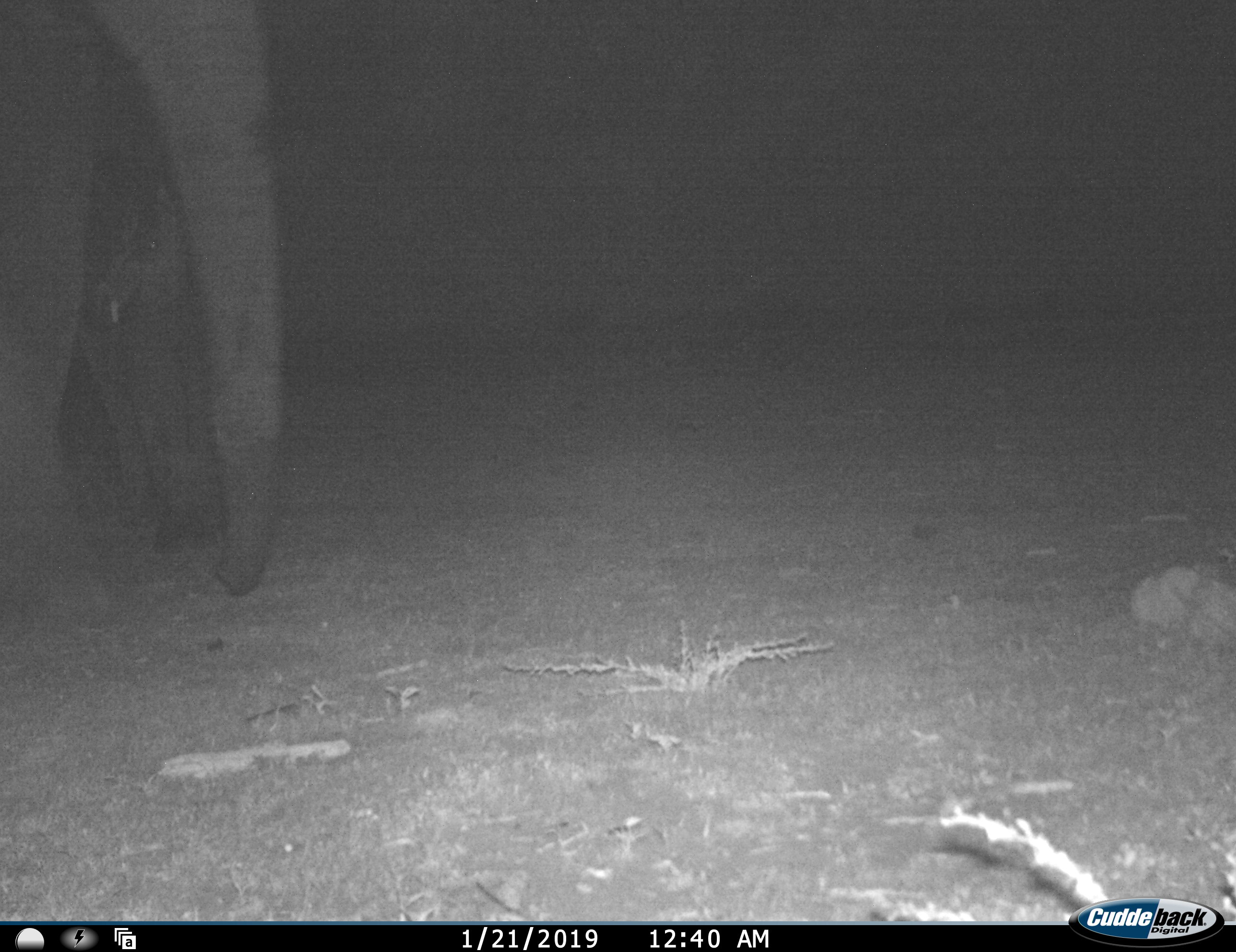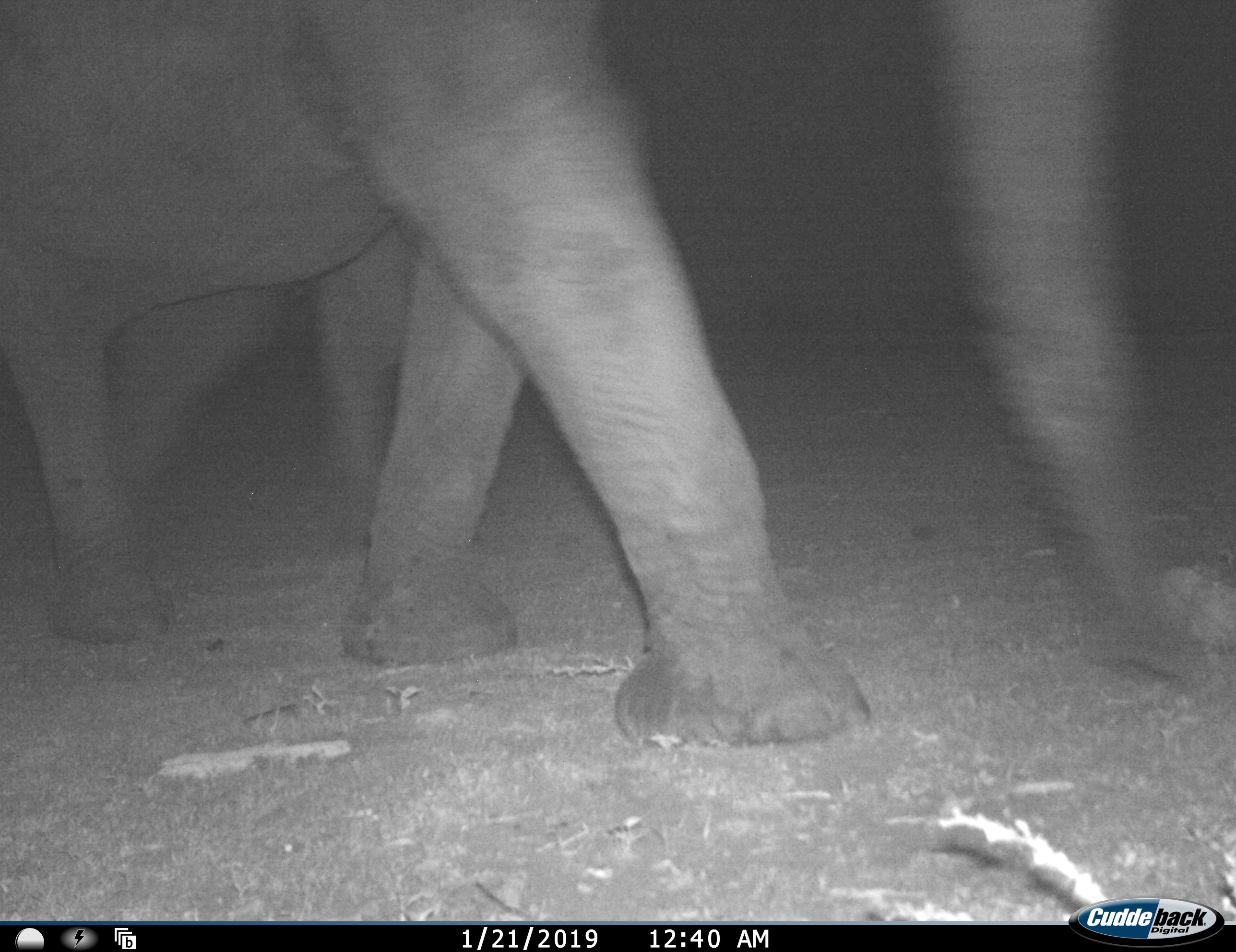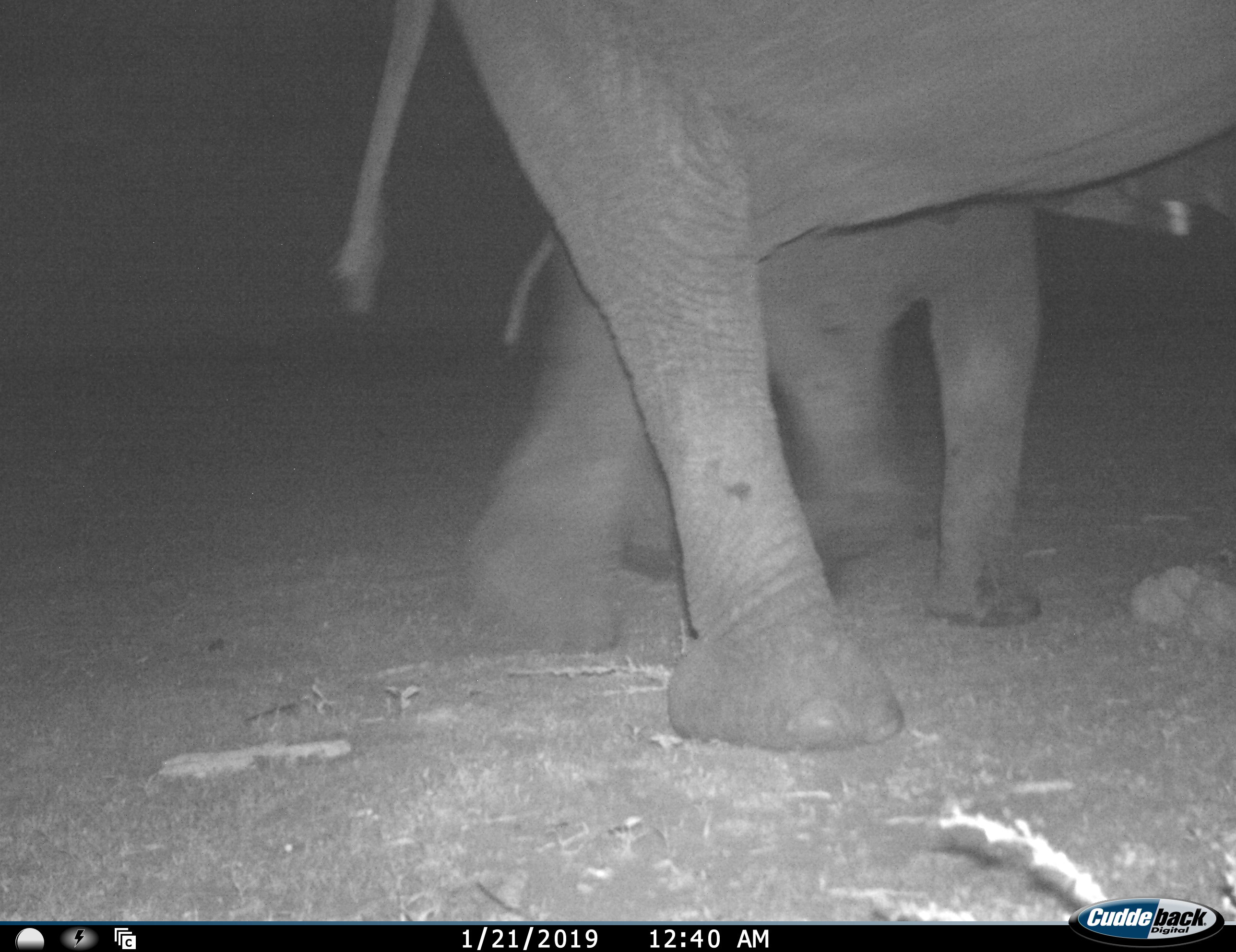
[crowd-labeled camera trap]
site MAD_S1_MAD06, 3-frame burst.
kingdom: Animalia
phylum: Chordata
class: Mammalia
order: Proboscidea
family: Elephantidae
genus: Loxodonta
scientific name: Loxodonta africana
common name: african bush elephant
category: elephant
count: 2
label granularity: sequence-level